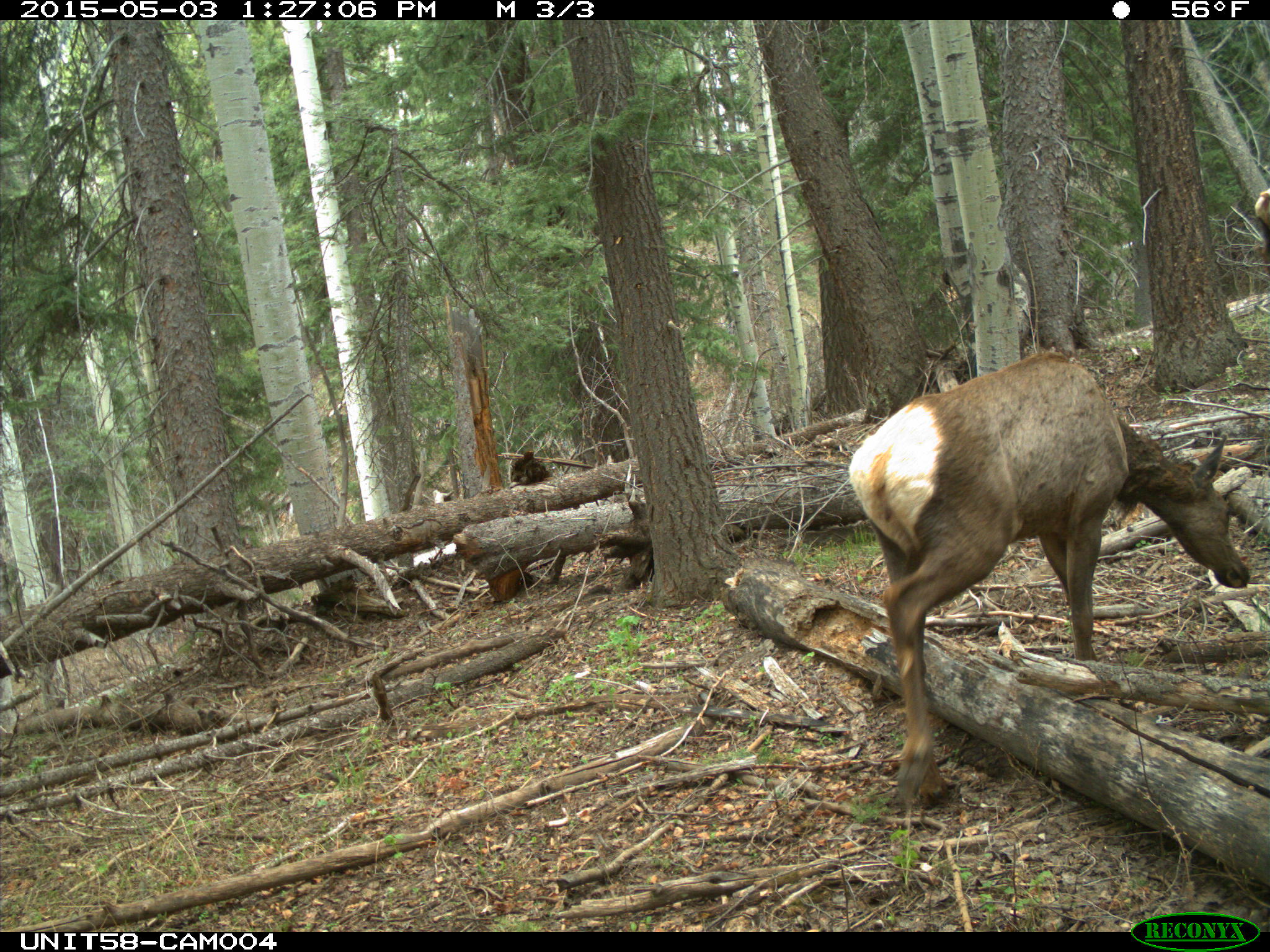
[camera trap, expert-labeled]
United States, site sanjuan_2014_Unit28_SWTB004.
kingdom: Animalia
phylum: Chordata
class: Mammalia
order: Artiodactyla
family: Cervidae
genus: Cervus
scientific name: Cervus elaphus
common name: red deer